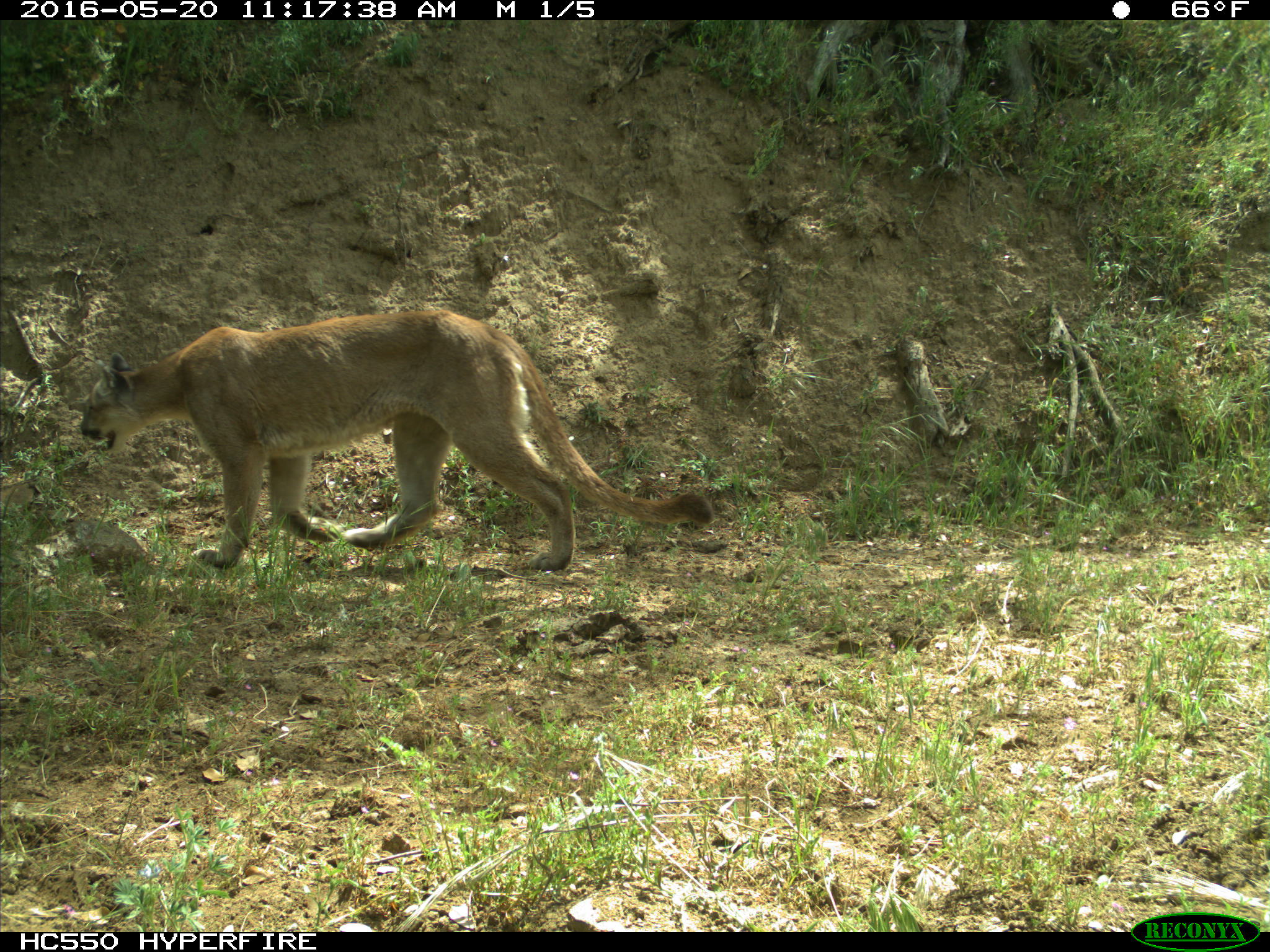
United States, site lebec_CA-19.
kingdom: Animalia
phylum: Chordata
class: Mammalia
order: Carnivora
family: Felidae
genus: Puma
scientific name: Puma concolor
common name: mountain lion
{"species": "Puma concolor (mountain lion)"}